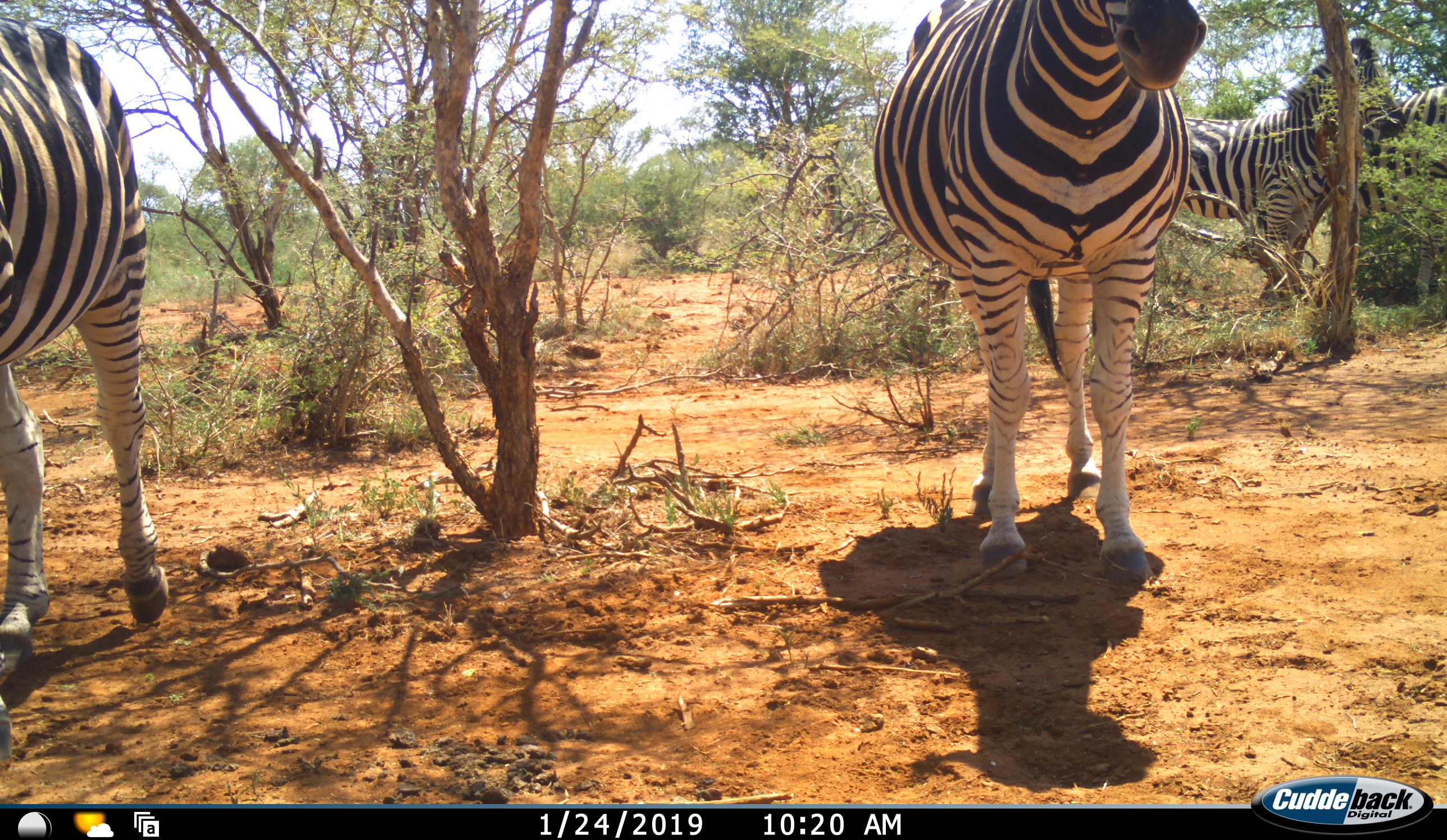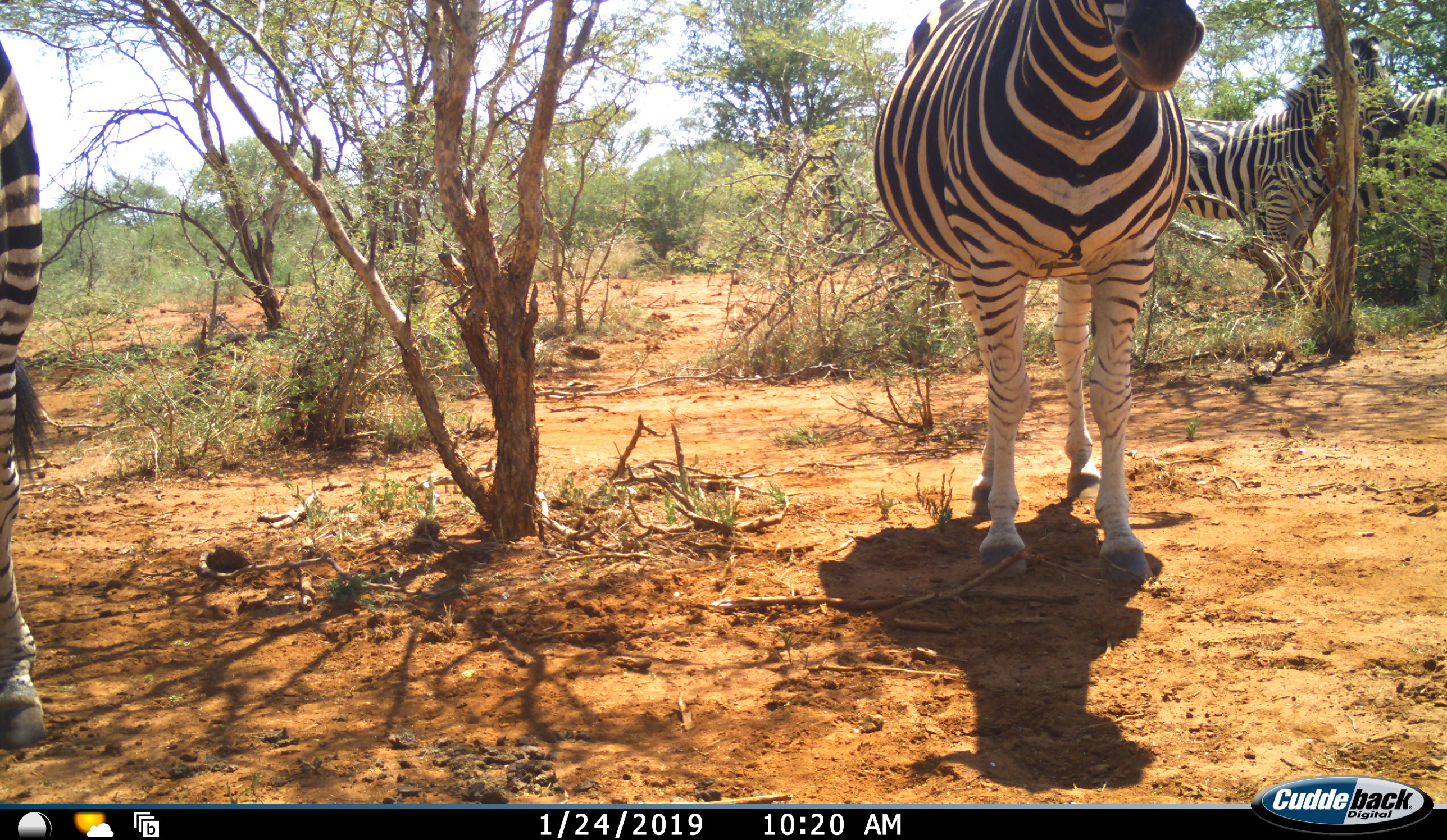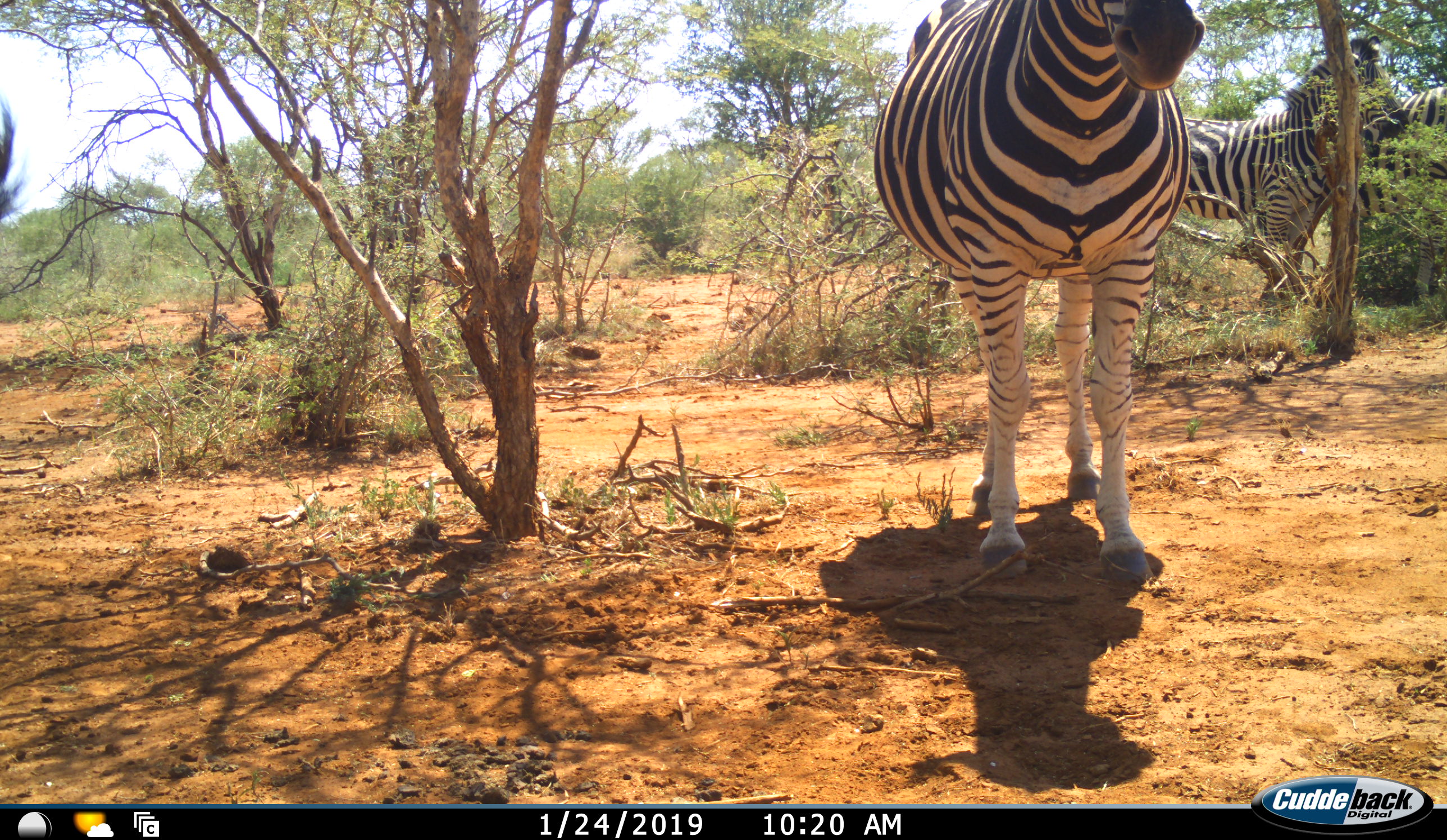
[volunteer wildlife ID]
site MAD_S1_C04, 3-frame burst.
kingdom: Animalia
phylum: Chordata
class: Mammalia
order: Perissodactyla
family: Equidae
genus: Equus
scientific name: Equus quagga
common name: plains zebra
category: zebraplains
Zebraplains (plains zebra) (Equus quagga), count 4. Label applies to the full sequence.